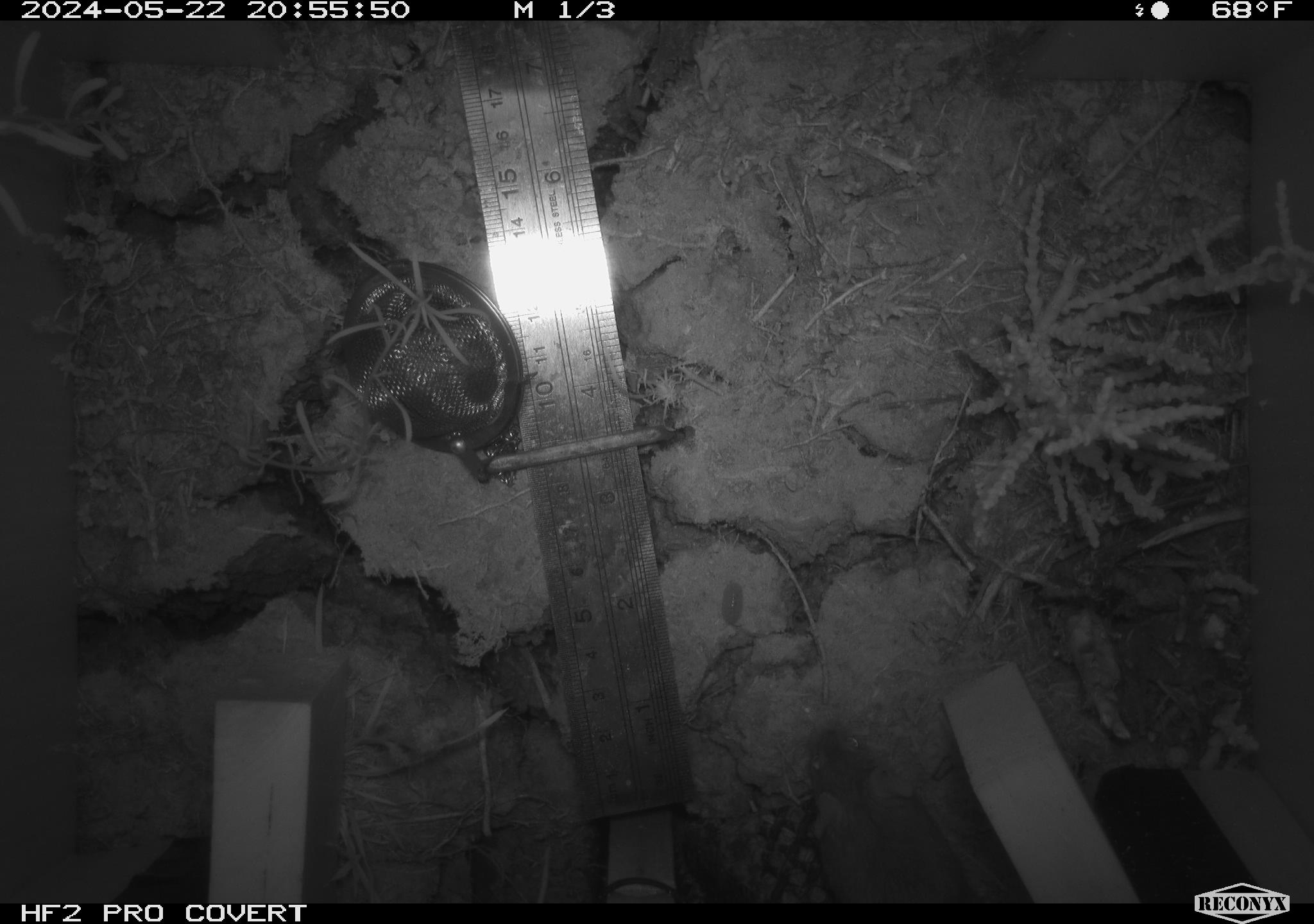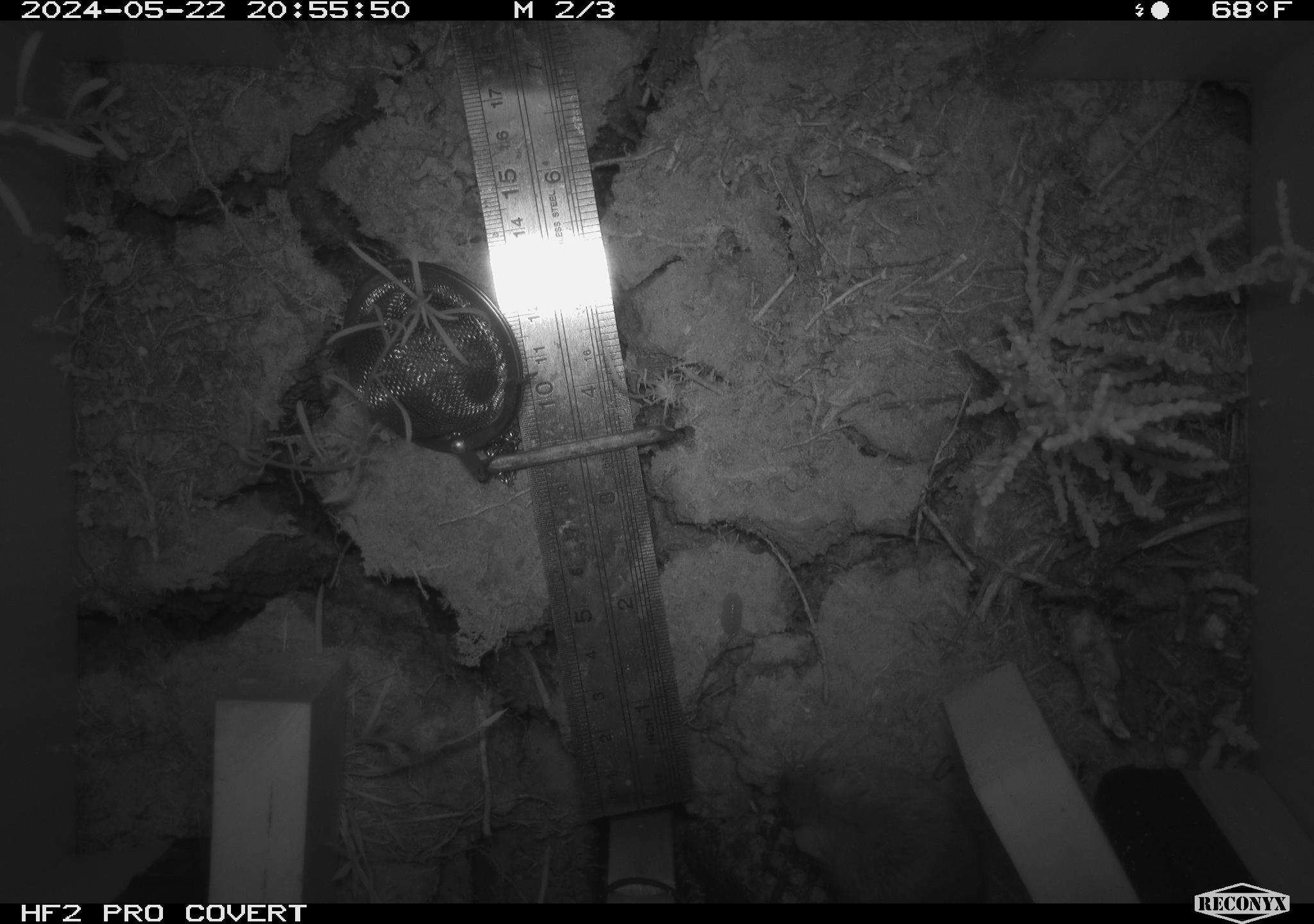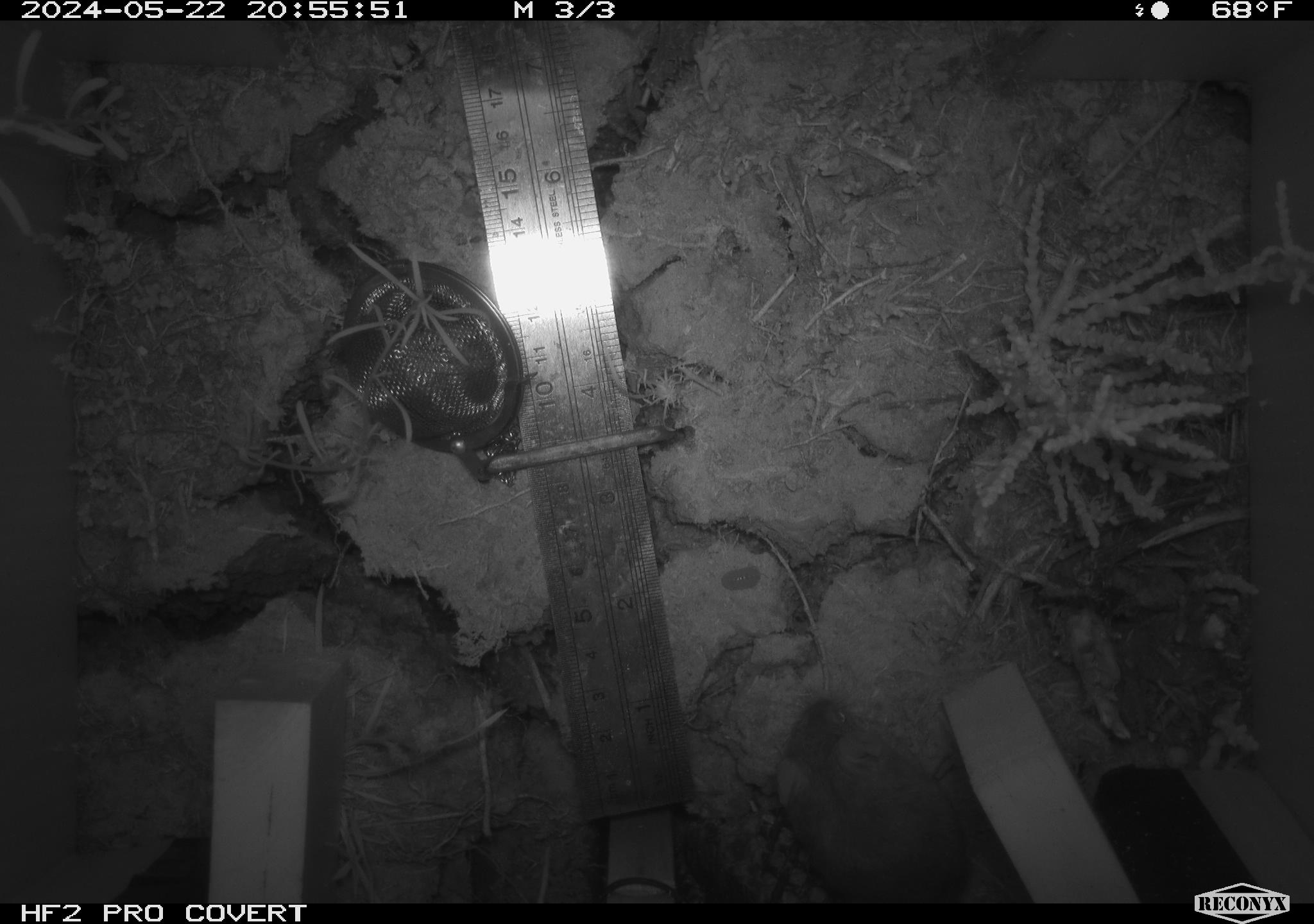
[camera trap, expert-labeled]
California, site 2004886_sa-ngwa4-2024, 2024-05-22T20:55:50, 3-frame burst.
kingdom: Animalia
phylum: Chordata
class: Mammalia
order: Rodentia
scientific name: Rodentia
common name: mouse species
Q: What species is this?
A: Mouse species (Rodentia).